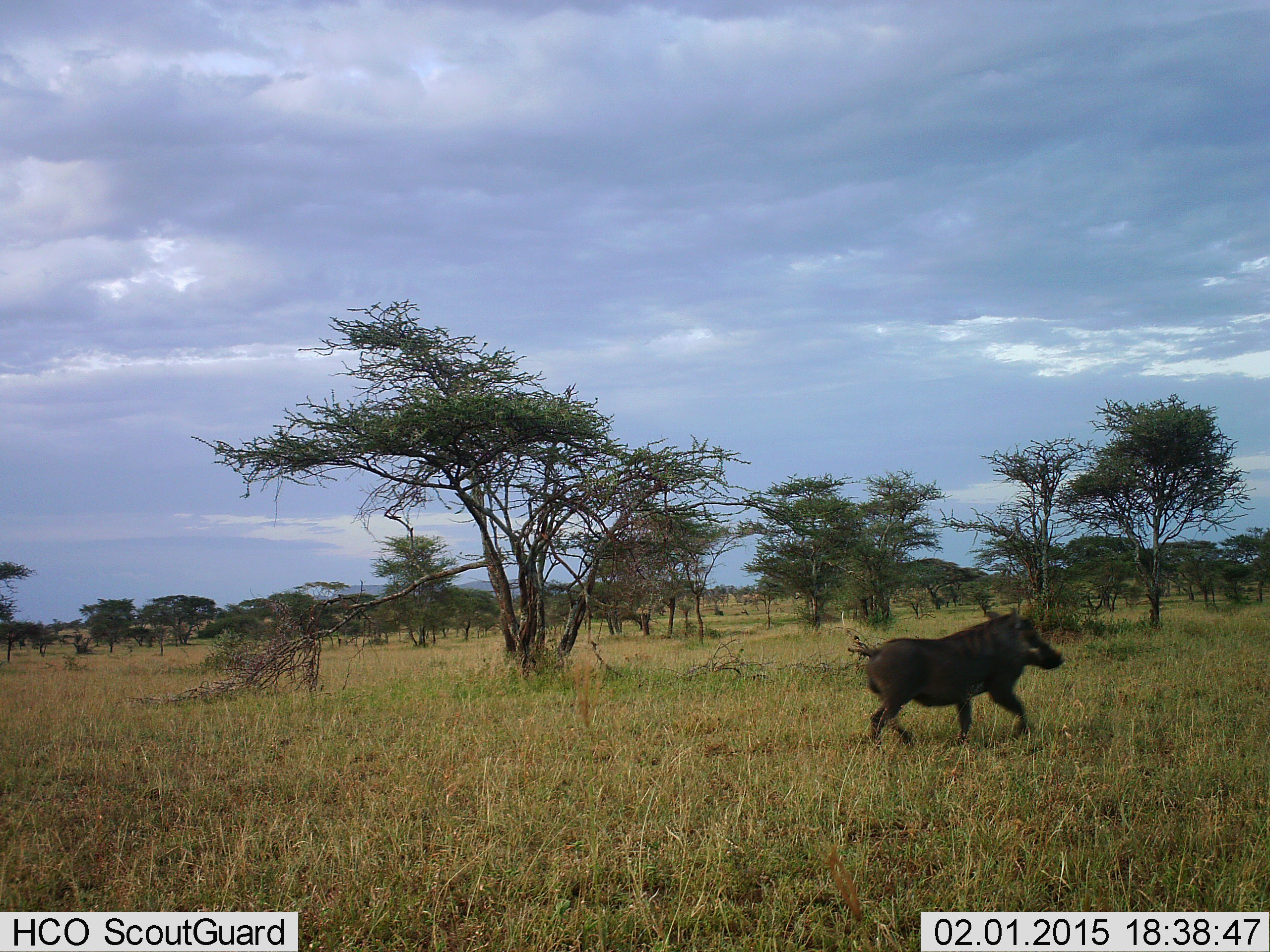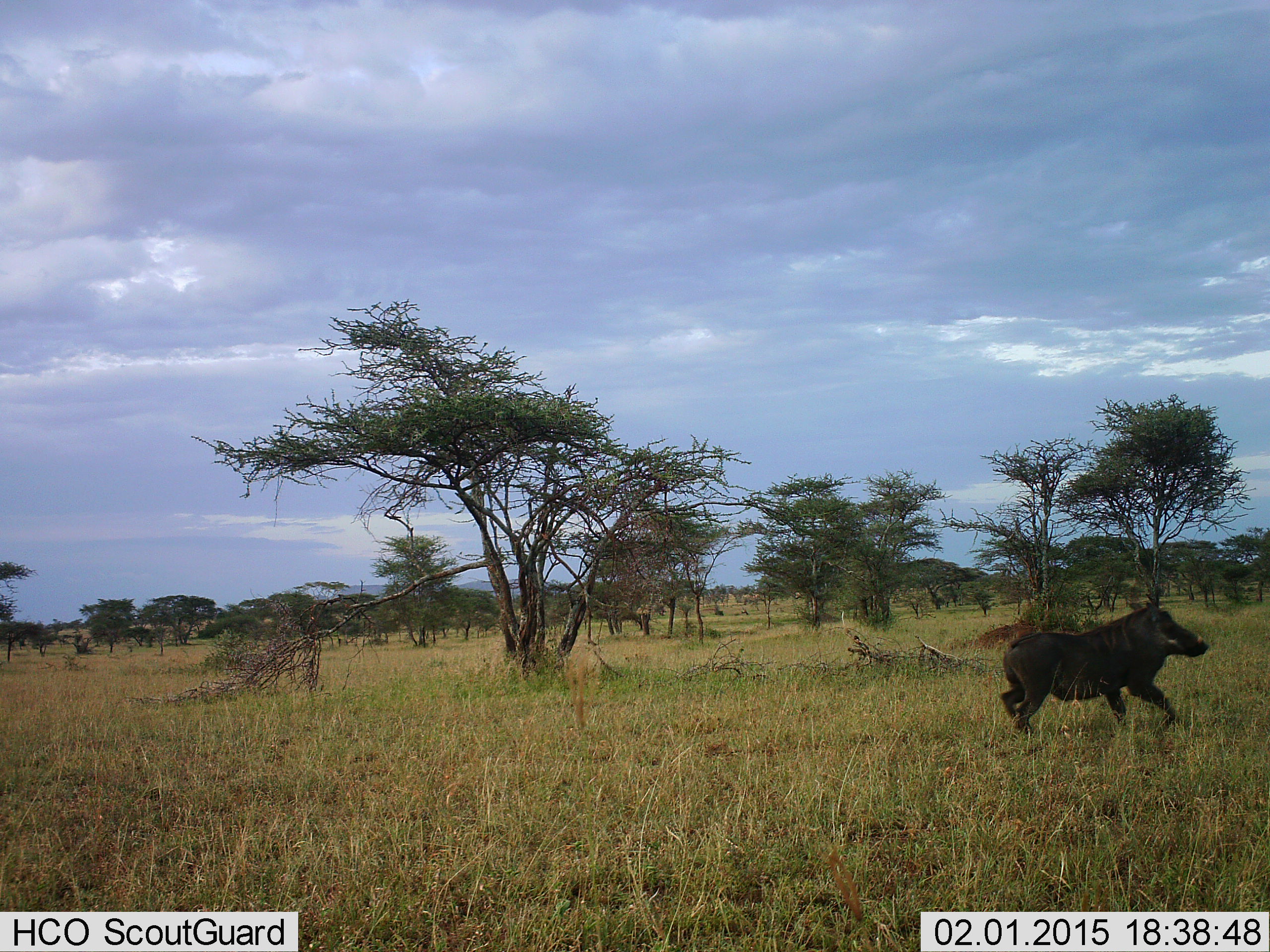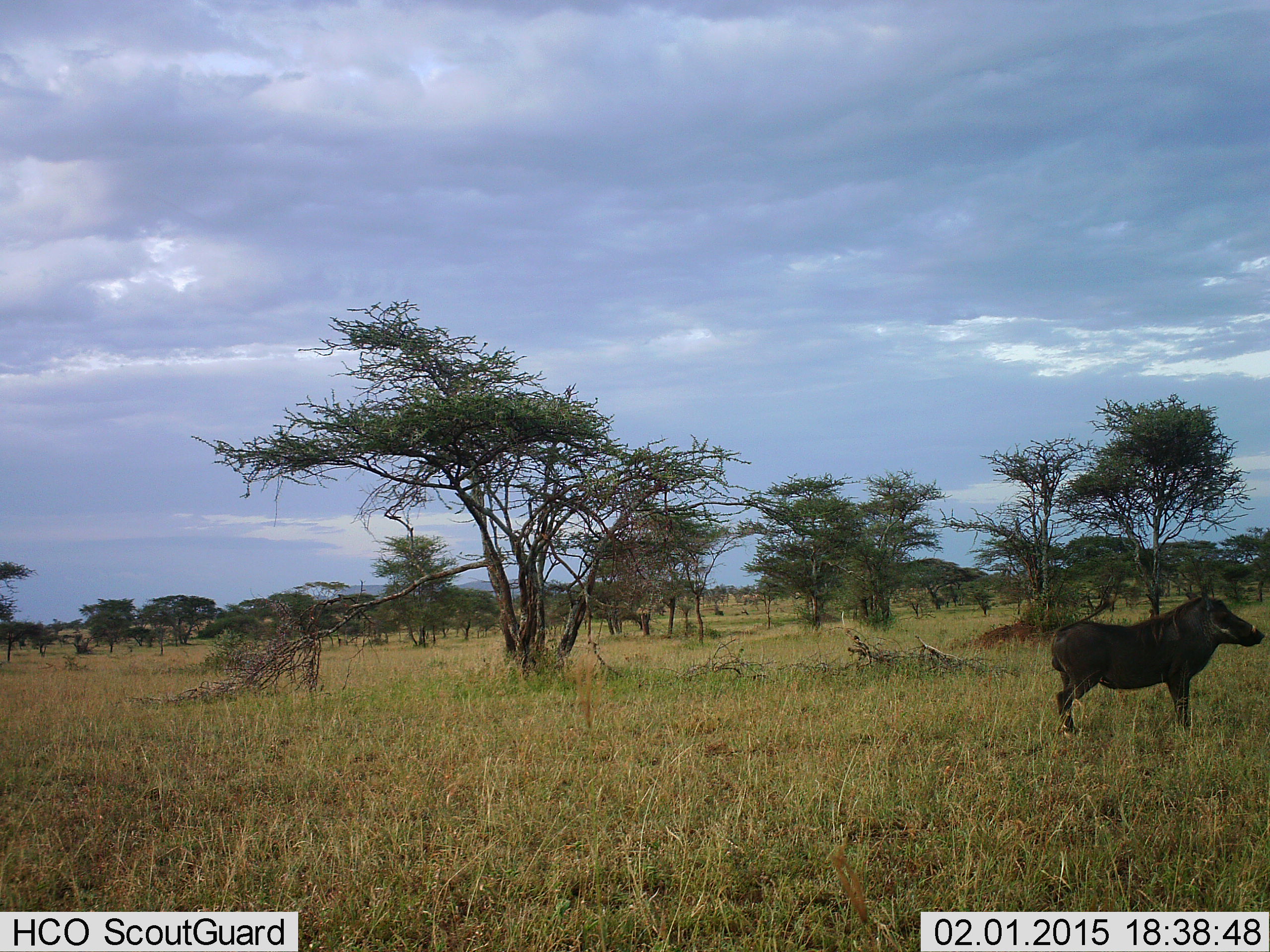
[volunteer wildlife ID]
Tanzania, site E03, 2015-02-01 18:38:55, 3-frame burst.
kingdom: Animalia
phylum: Chordata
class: Mammalia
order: Artiodactyla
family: Suidae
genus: Phacochoerus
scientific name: Phacochoerus africanus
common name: warthog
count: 1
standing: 10%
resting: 0%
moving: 90%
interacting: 0%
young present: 0%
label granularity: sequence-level